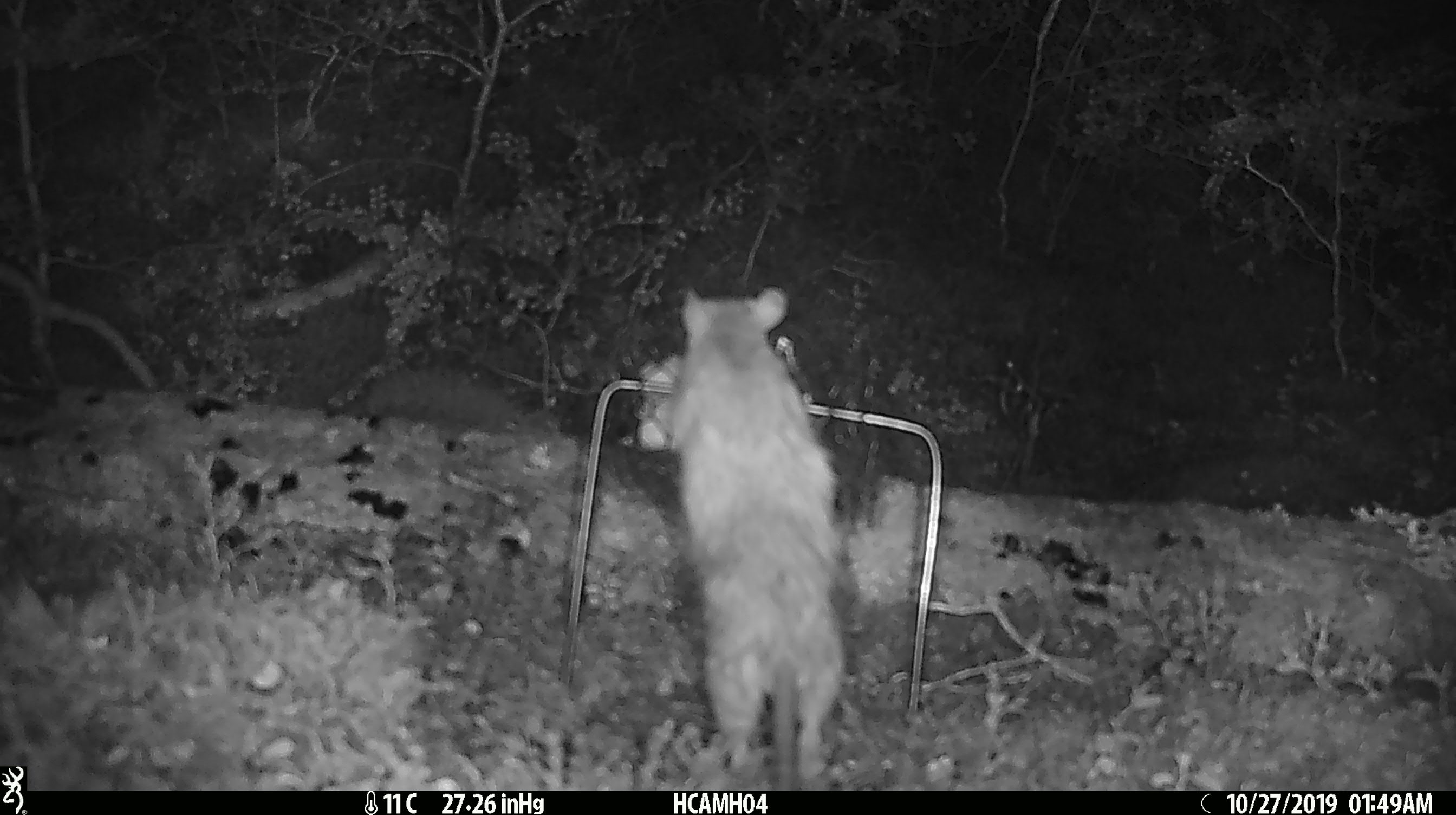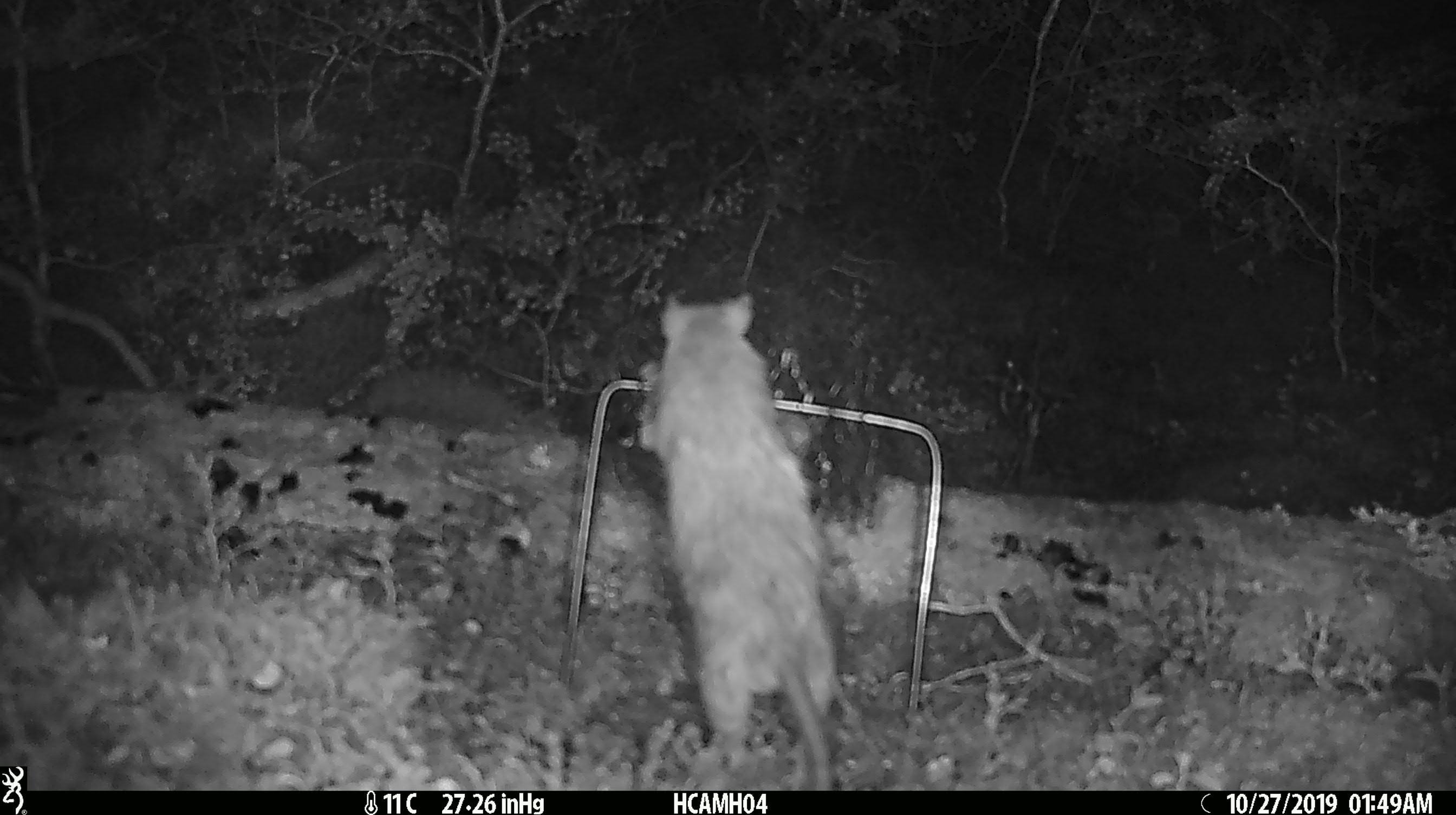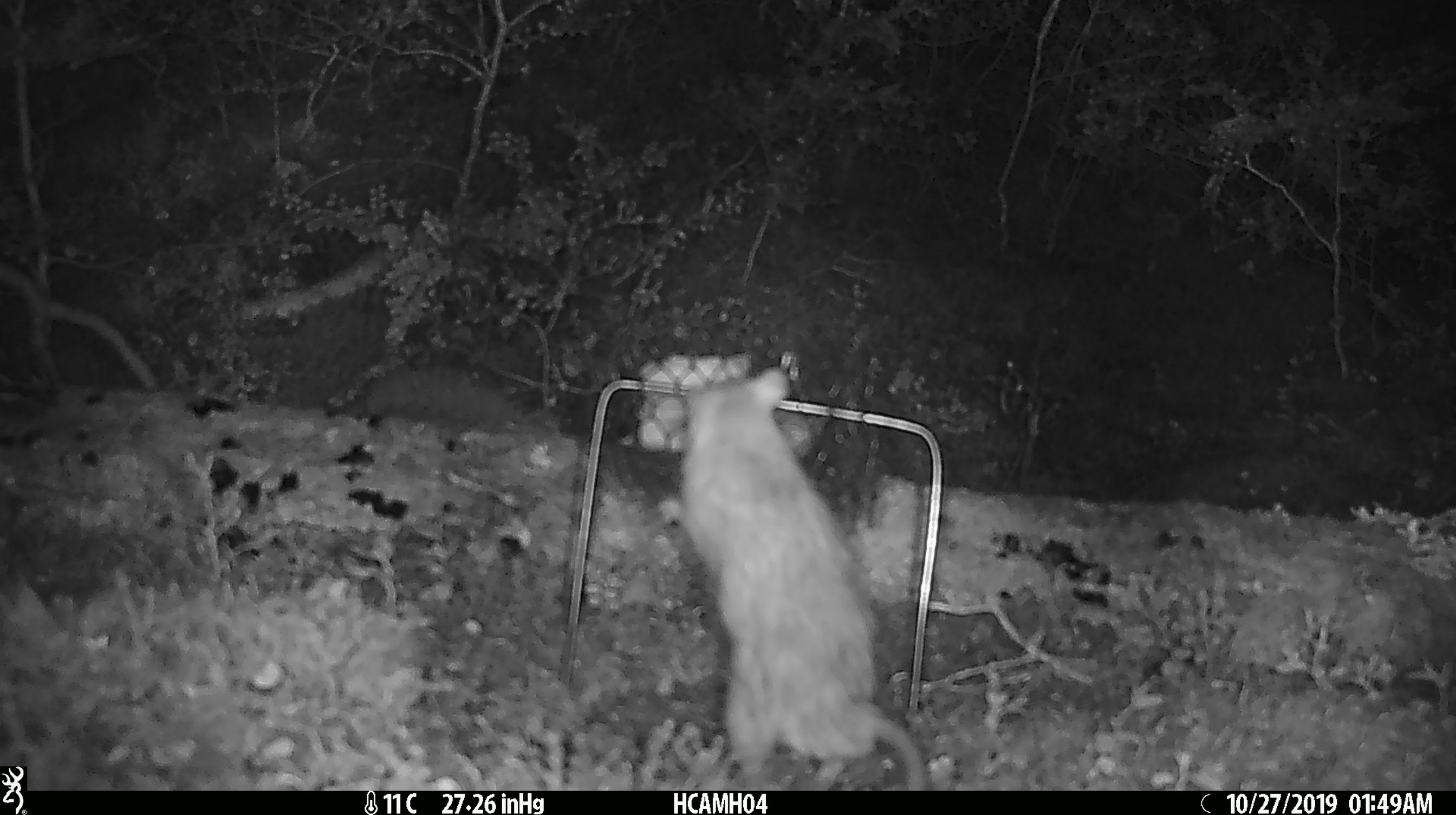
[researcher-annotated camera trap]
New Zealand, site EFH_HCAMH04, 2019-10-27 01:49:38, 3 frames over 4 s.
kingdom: Animalia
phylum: Chordata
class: Mammalia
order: Rodentia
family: Muridae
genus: Rattus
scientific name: Rattus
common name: rat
Rat (Rattus).